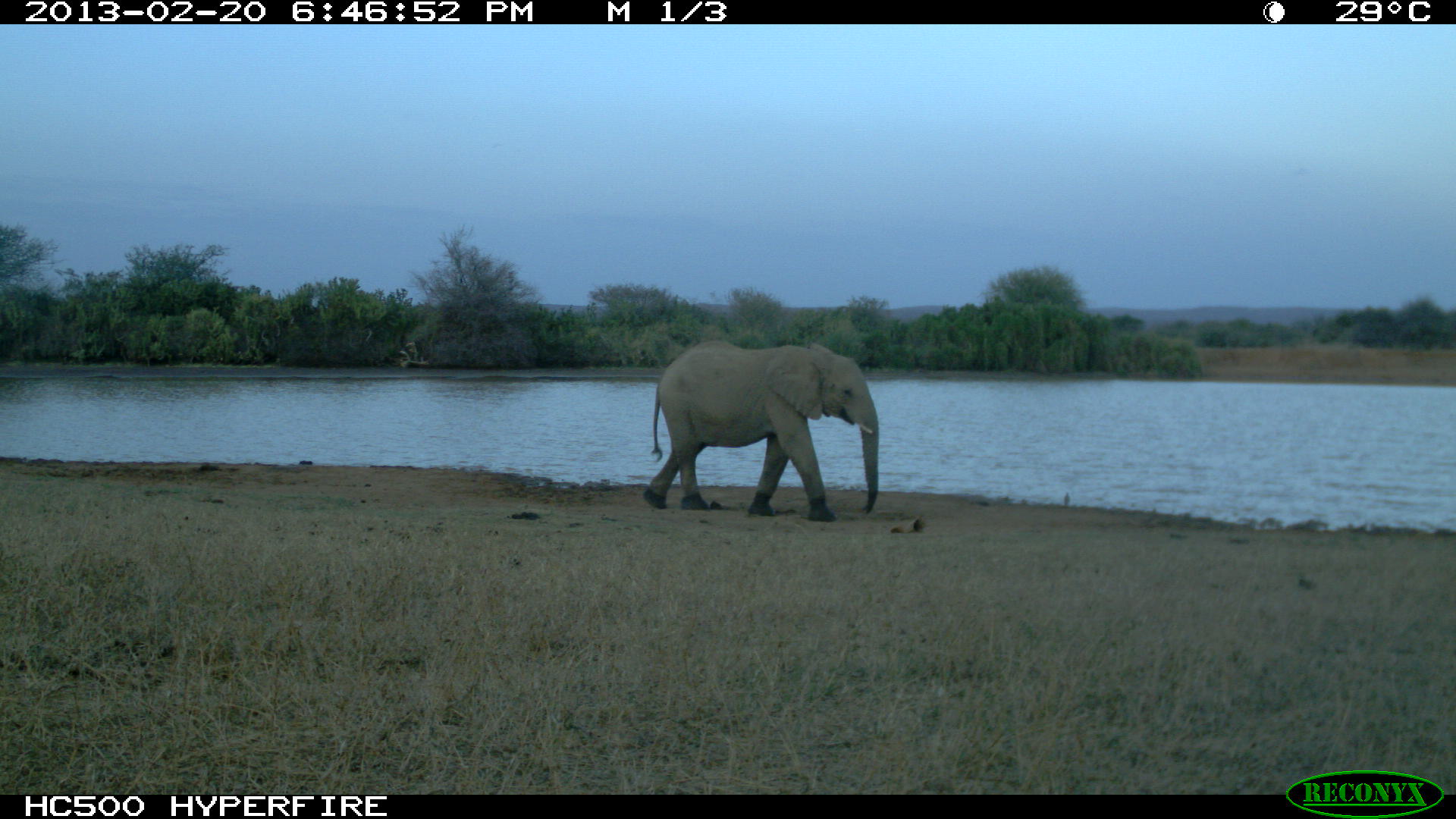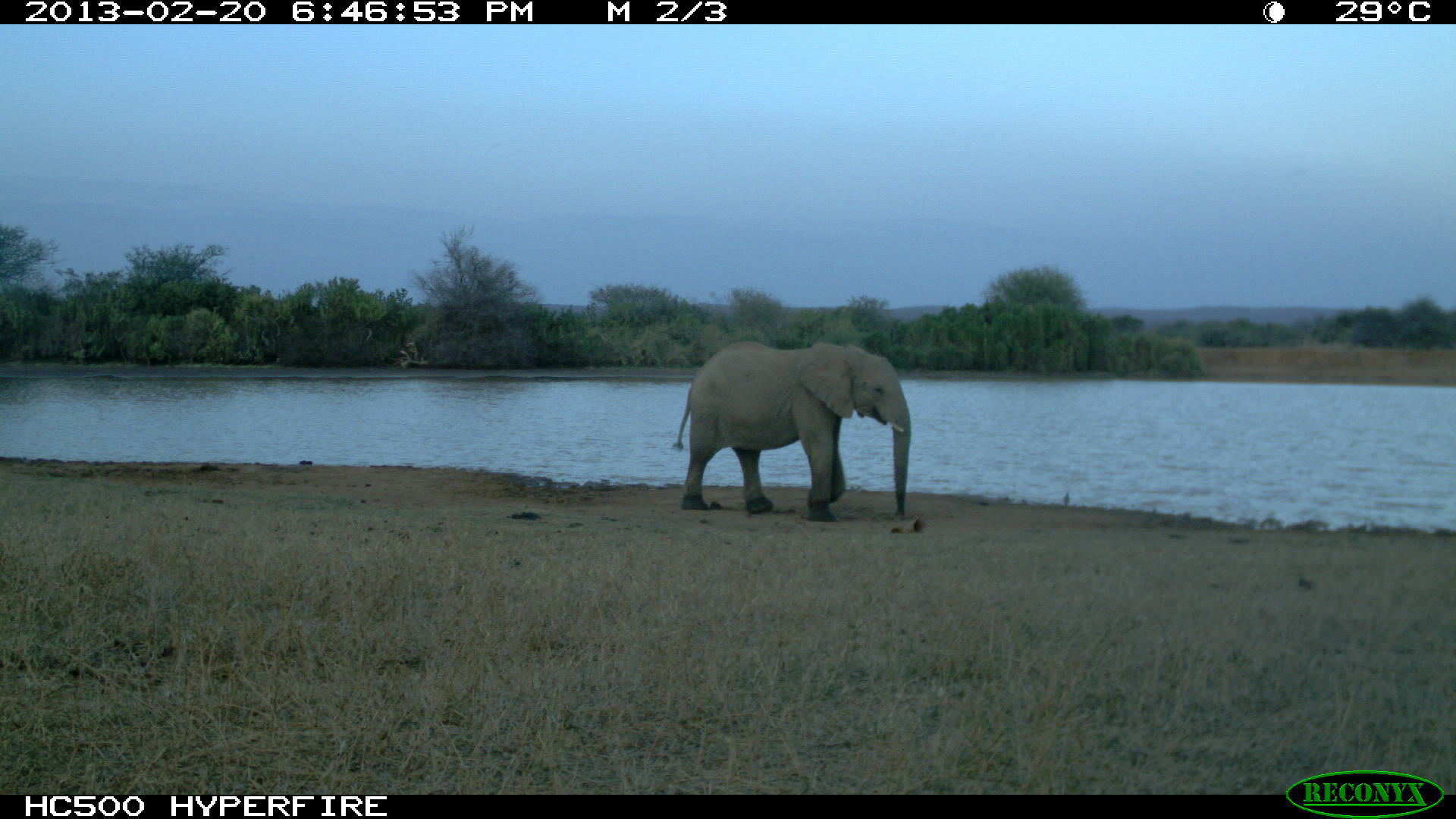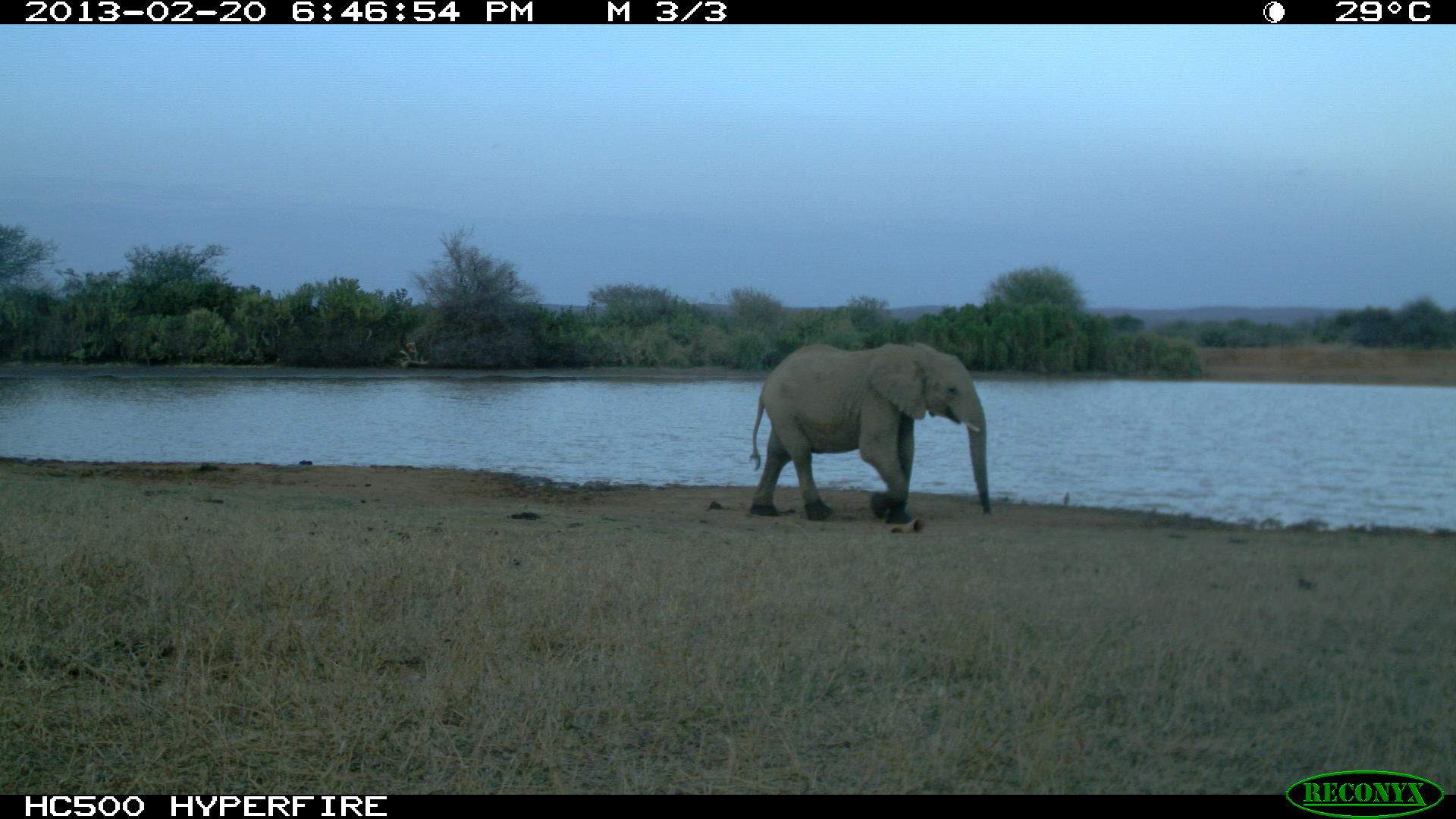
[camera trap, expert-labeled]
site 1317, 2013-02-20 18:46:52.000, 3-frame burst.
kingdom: Animalia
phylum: Chordata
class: Mammalia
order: Proboscidea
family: Elephantidae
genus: Loxodonta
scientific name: Loxodonta africana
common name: african bush elephant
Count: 1.